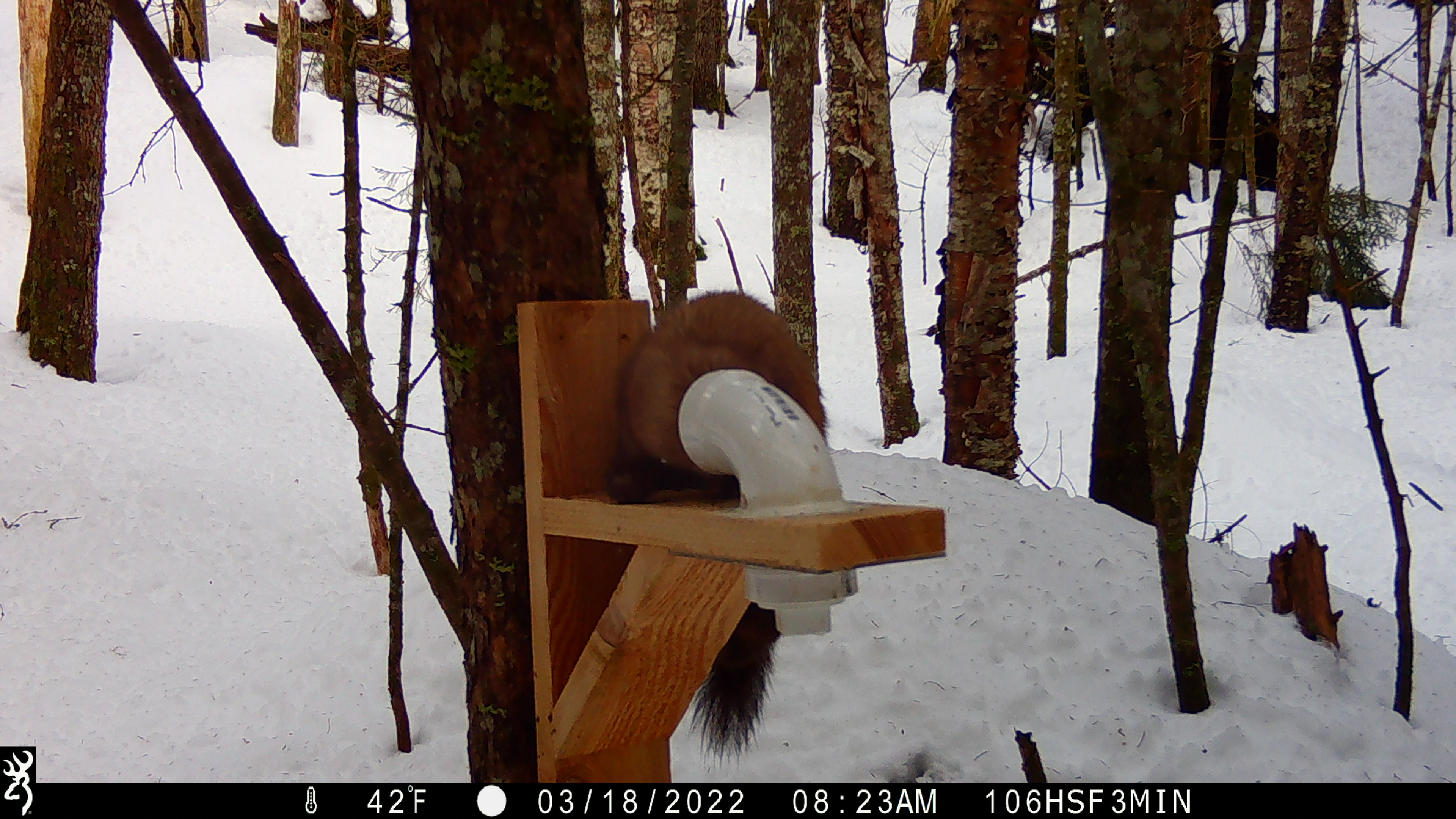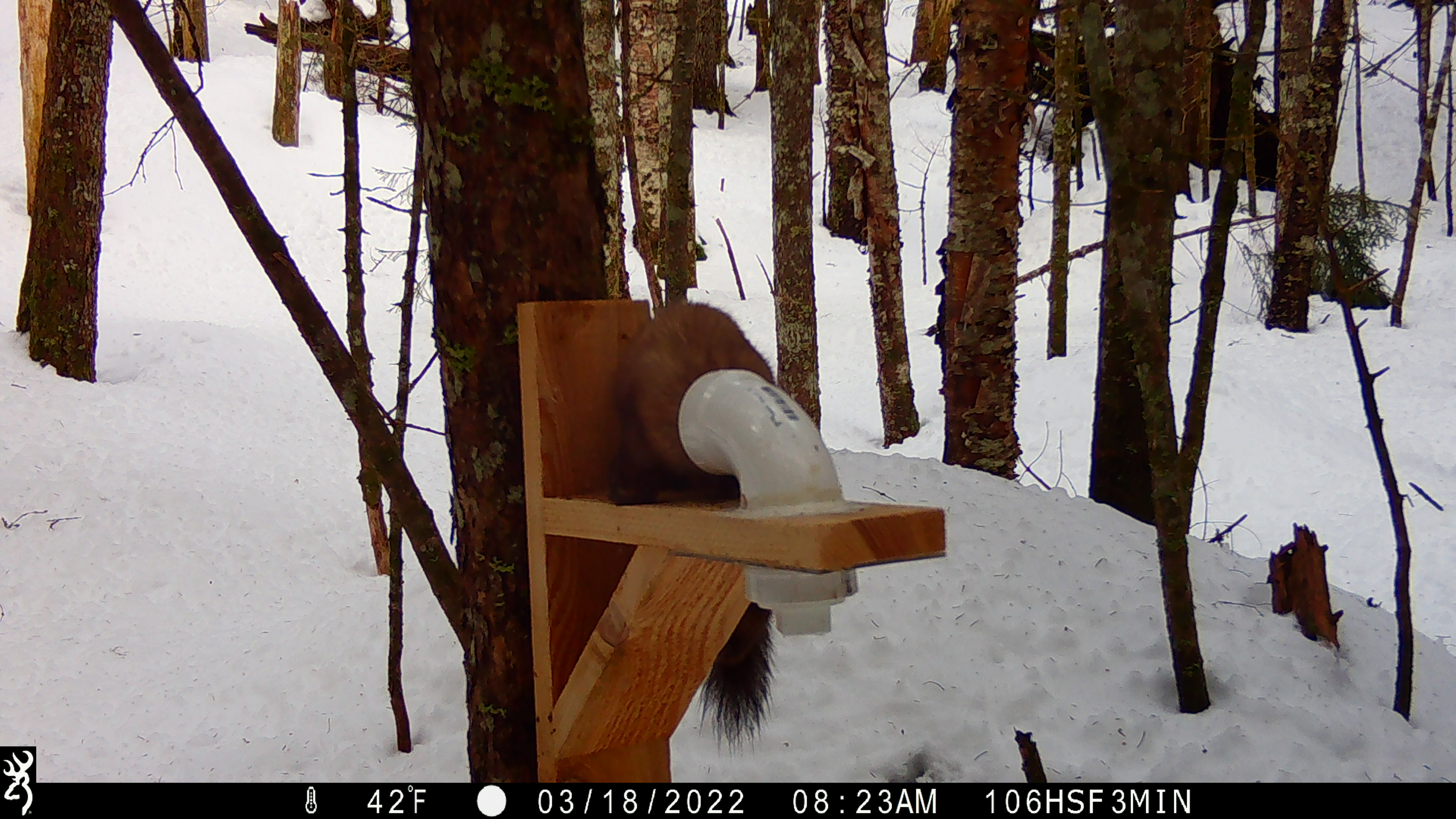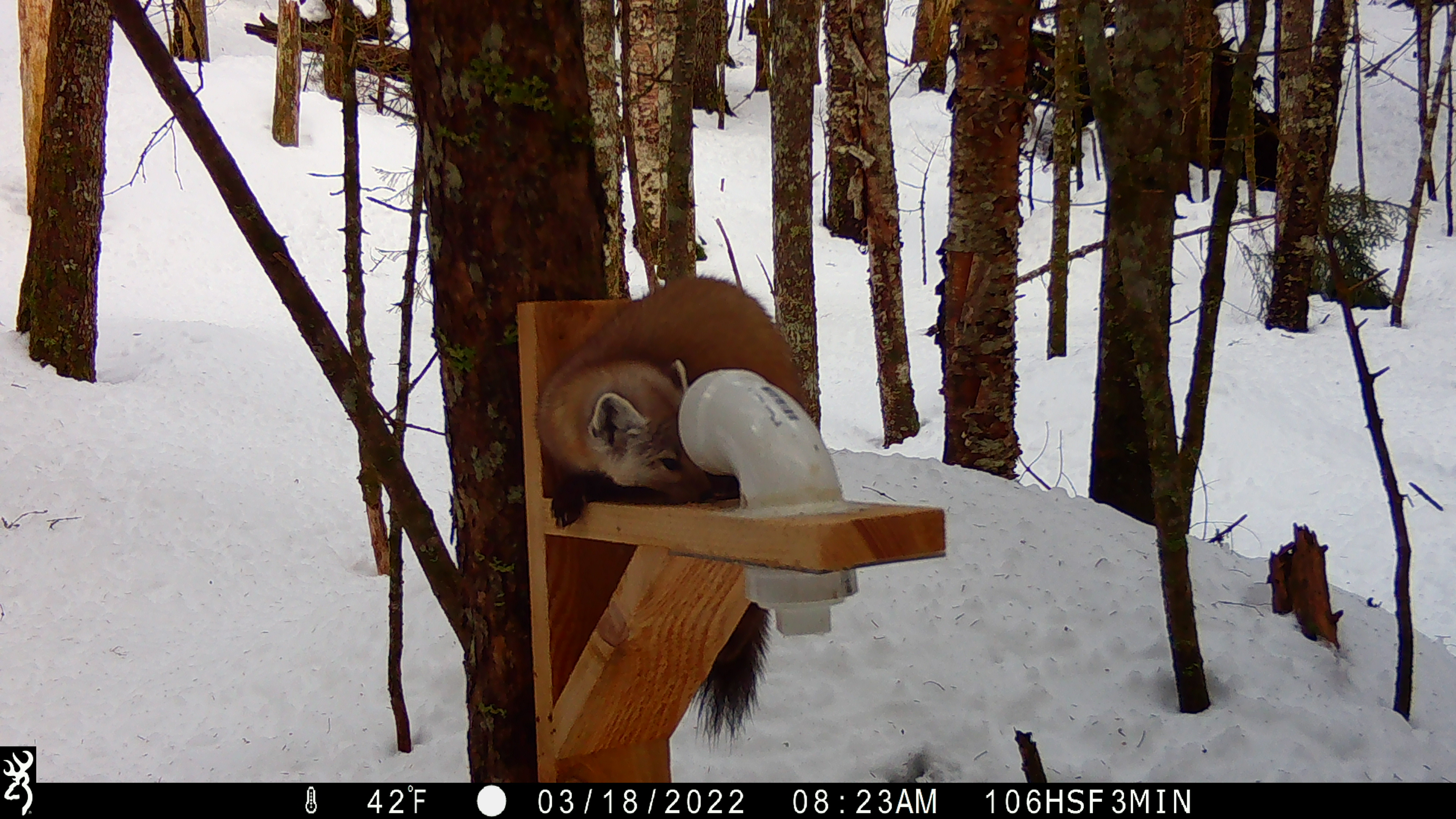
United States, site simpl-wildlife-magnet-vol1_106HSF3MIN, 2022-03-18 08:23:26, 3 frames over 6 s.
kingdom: Animalia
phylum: Chordata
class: Mammalia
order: Carnivora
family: Mustelidae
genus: Martes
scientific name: Martes americana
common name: american marten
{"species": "american marten (Martes americana)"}